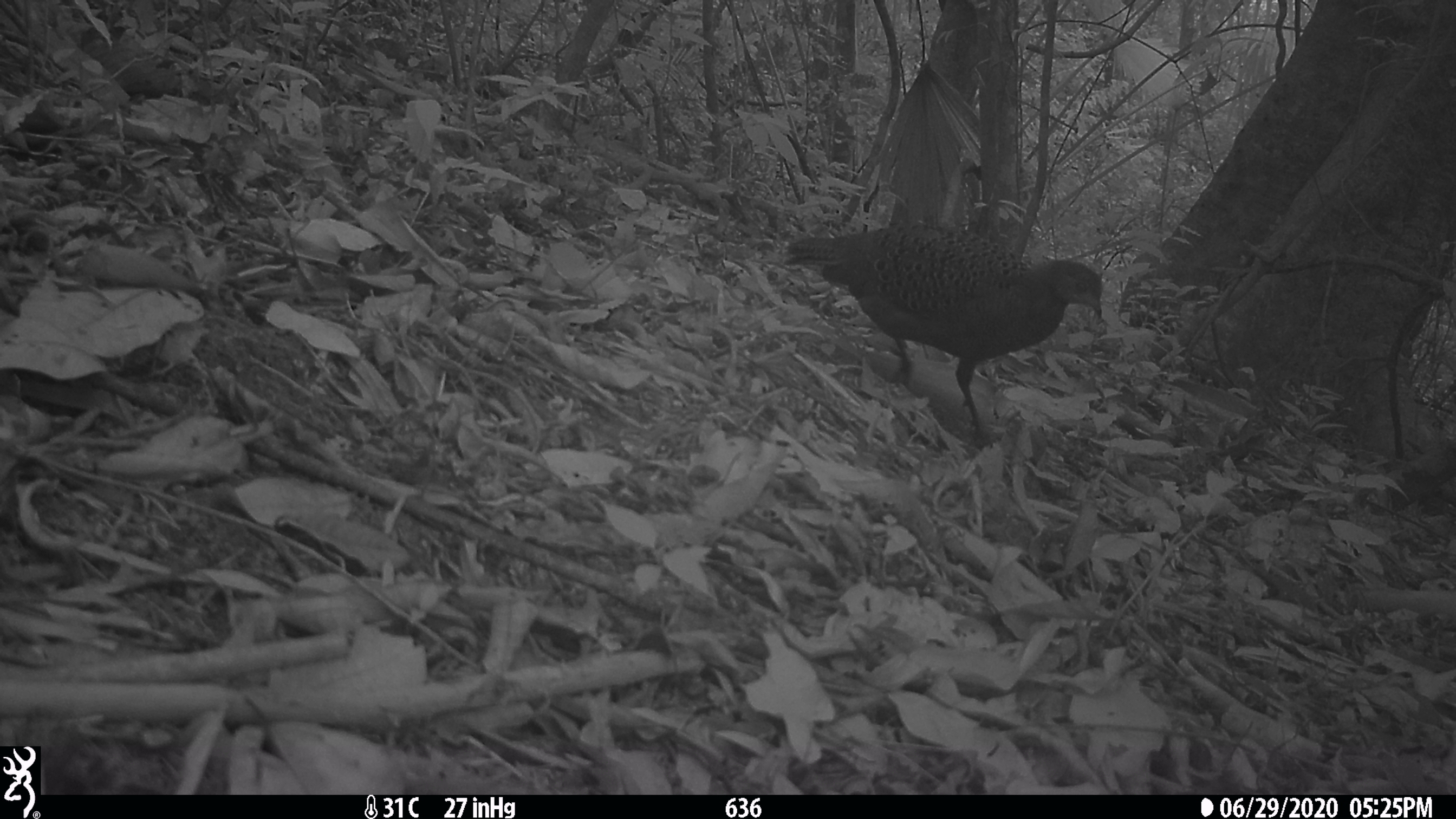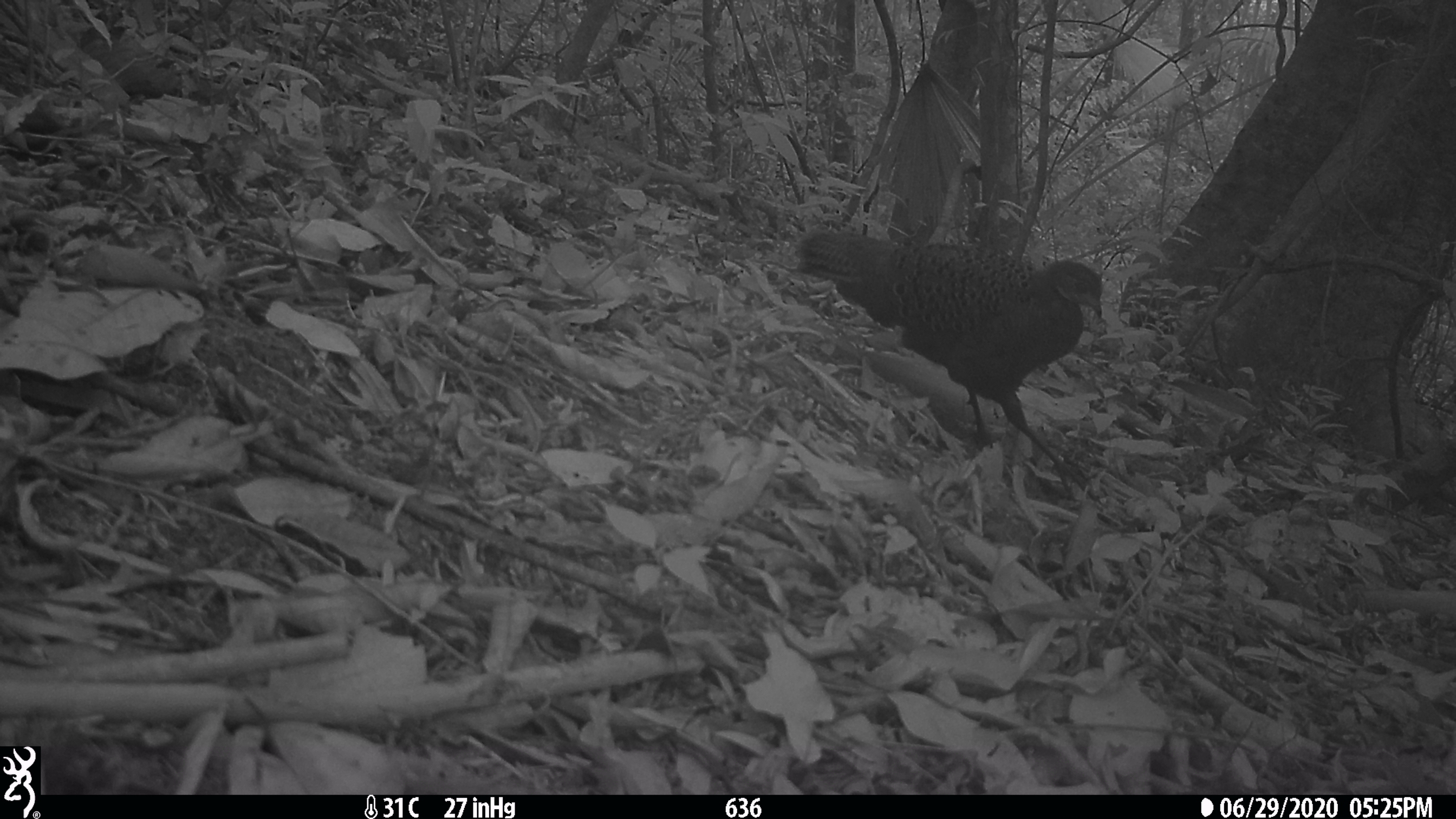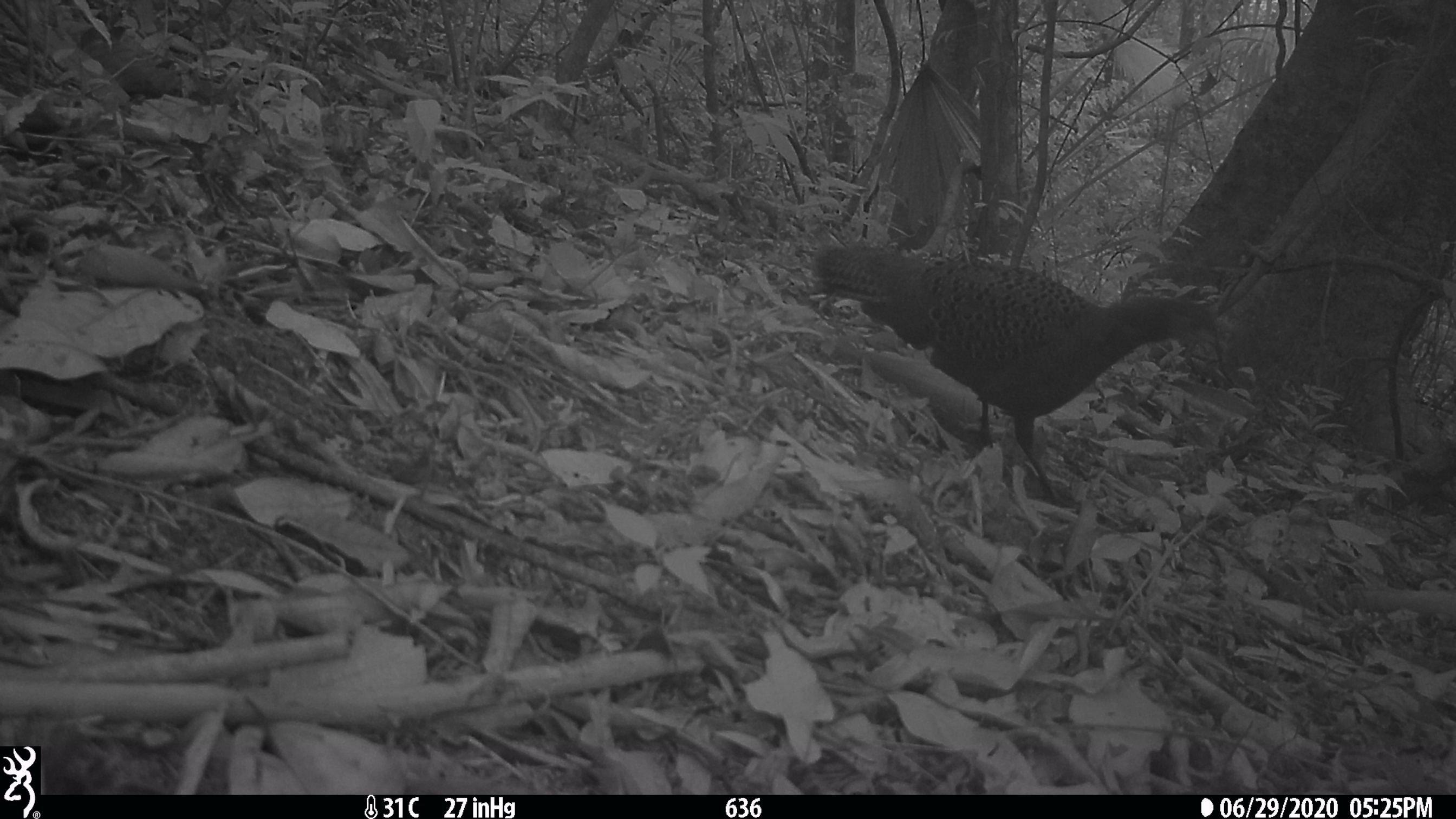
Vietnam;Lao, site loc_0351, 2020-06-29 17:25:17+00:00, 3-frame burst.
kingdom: Animalia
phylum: Chordata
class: Aves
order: Galliformes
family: Phasianidae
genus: Polyplectron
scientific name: Polyplectron bicalcaratum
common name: gray peacock-pheasant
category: grey peacock pheasant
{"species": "grey peacock pheasant (gray peacock-pheasant) (Polyplectron bicalcaratum)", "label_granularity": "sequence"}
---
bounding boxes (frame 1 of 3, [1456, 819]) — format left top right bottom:
grey peacock pheasant: 782 222 1103 451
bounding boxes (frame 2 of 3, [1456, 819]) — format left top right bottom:
grey peacock pheasant: 795 228 1104 507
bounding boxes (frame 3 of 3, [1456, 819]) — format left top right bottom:
grey peacock pheasant: 812 243 1225 507